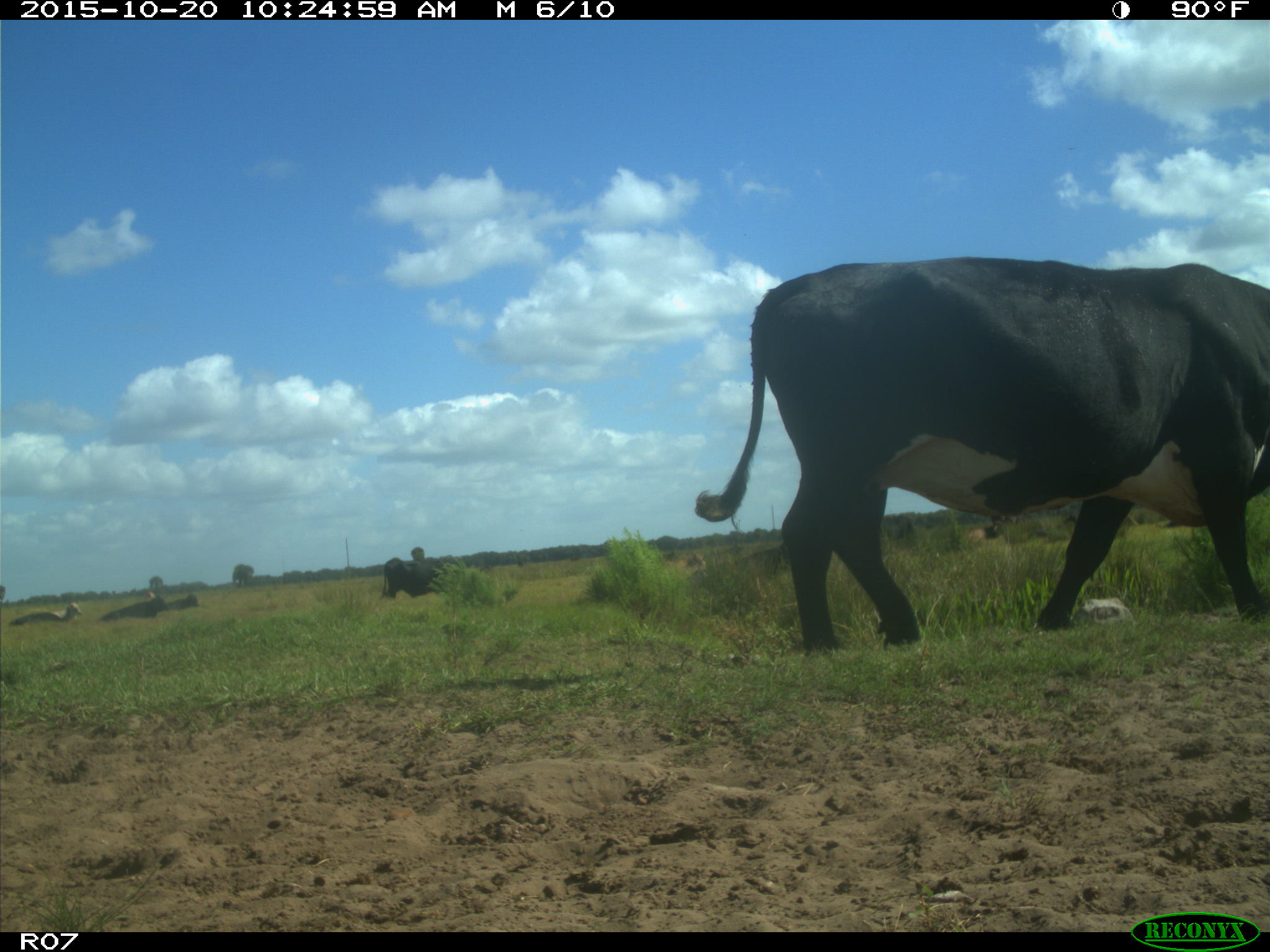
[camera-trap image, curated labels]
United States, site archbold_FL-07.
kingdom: Animalia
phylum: Chordata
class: Mammalia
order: Artiodactyla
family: Bovidae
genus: Bos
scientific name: Bos taurus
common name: domestic cow